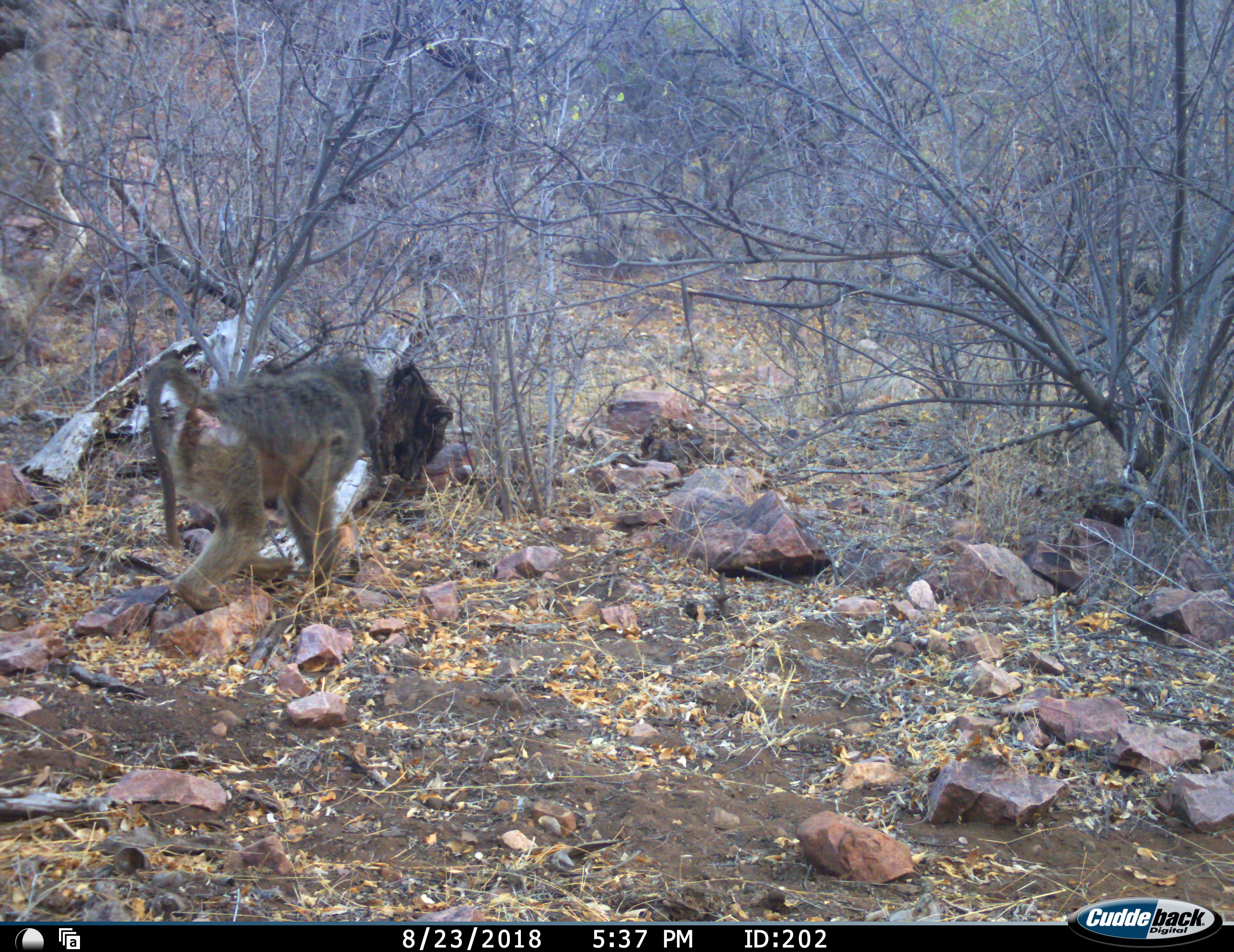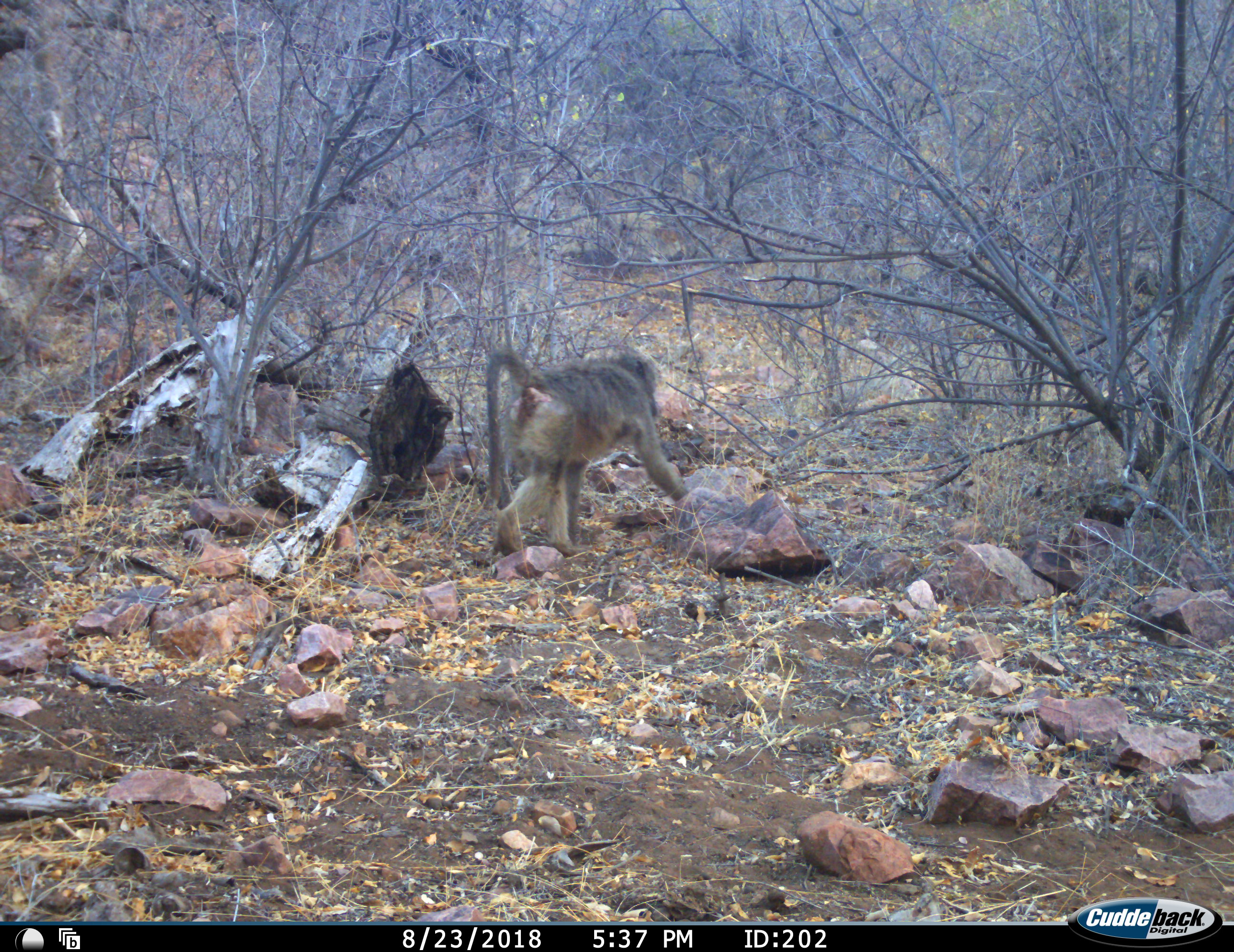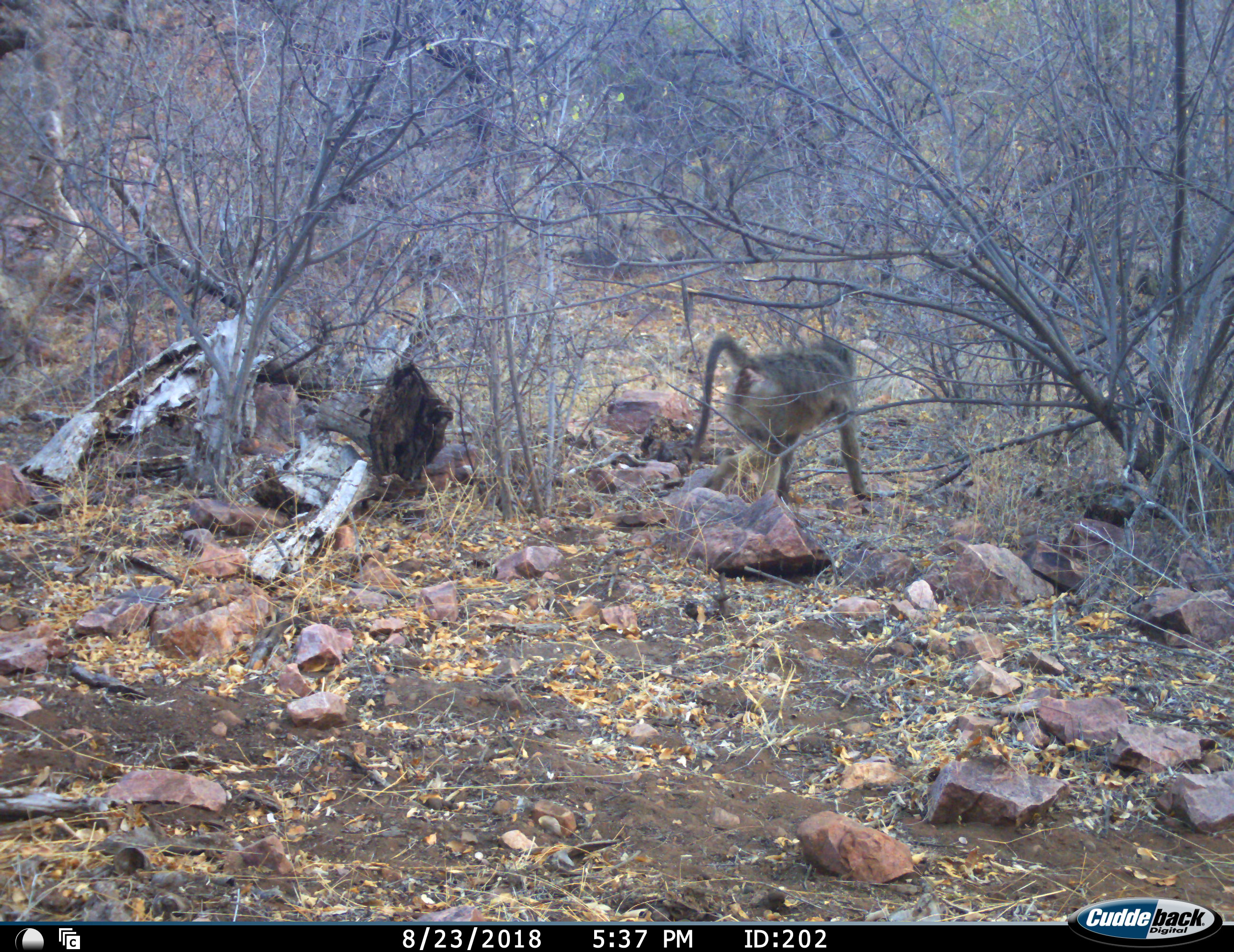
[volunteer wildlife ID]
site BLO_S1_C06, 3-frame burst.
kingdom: Animalia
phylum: Chordata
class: Mammalia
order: Primates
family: Cercopithecidae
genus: Papio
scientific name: Papio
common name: baboon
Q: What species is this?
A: Baboon (Papio).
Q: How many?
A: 1.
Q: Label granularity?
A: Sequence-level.